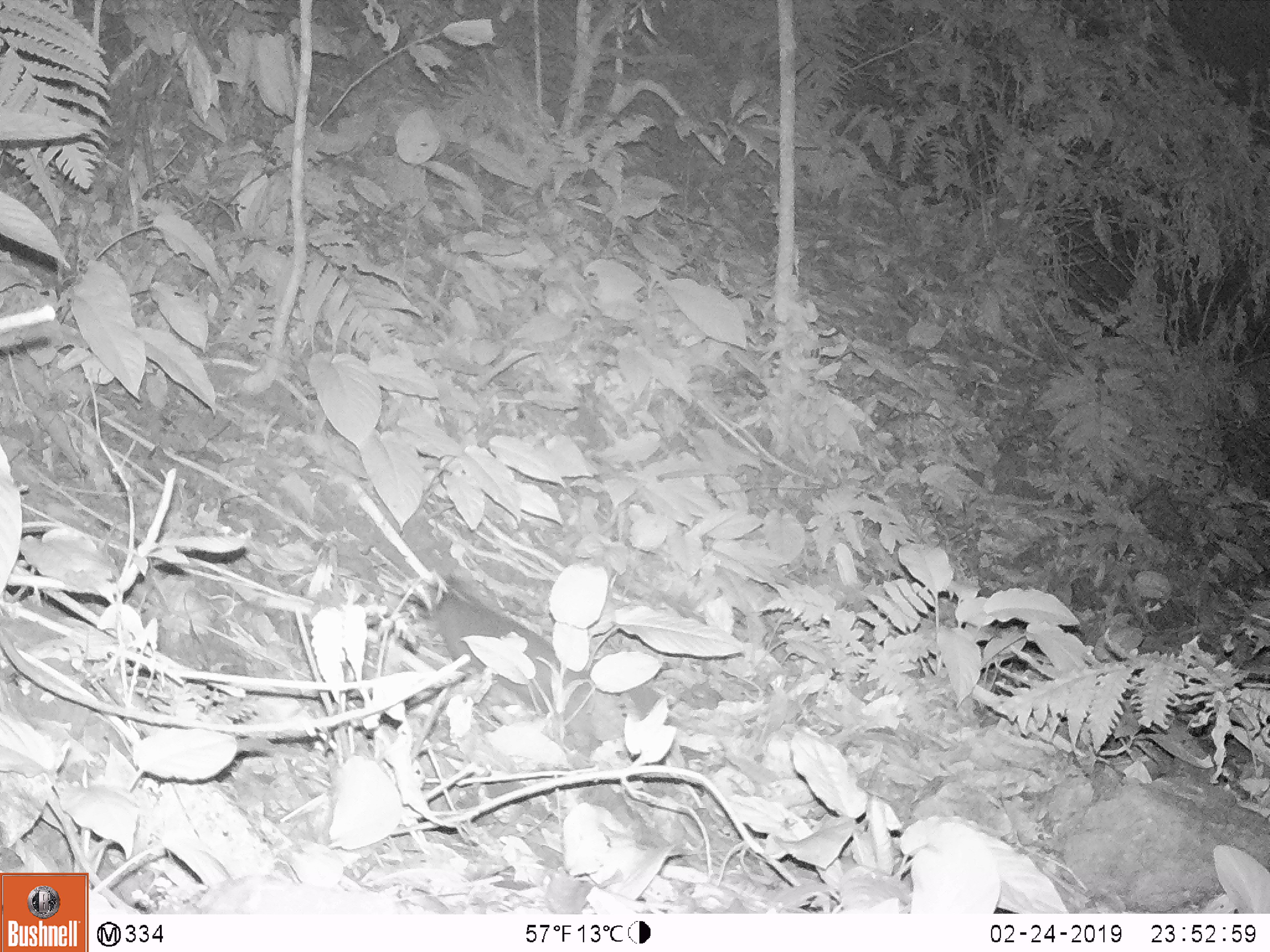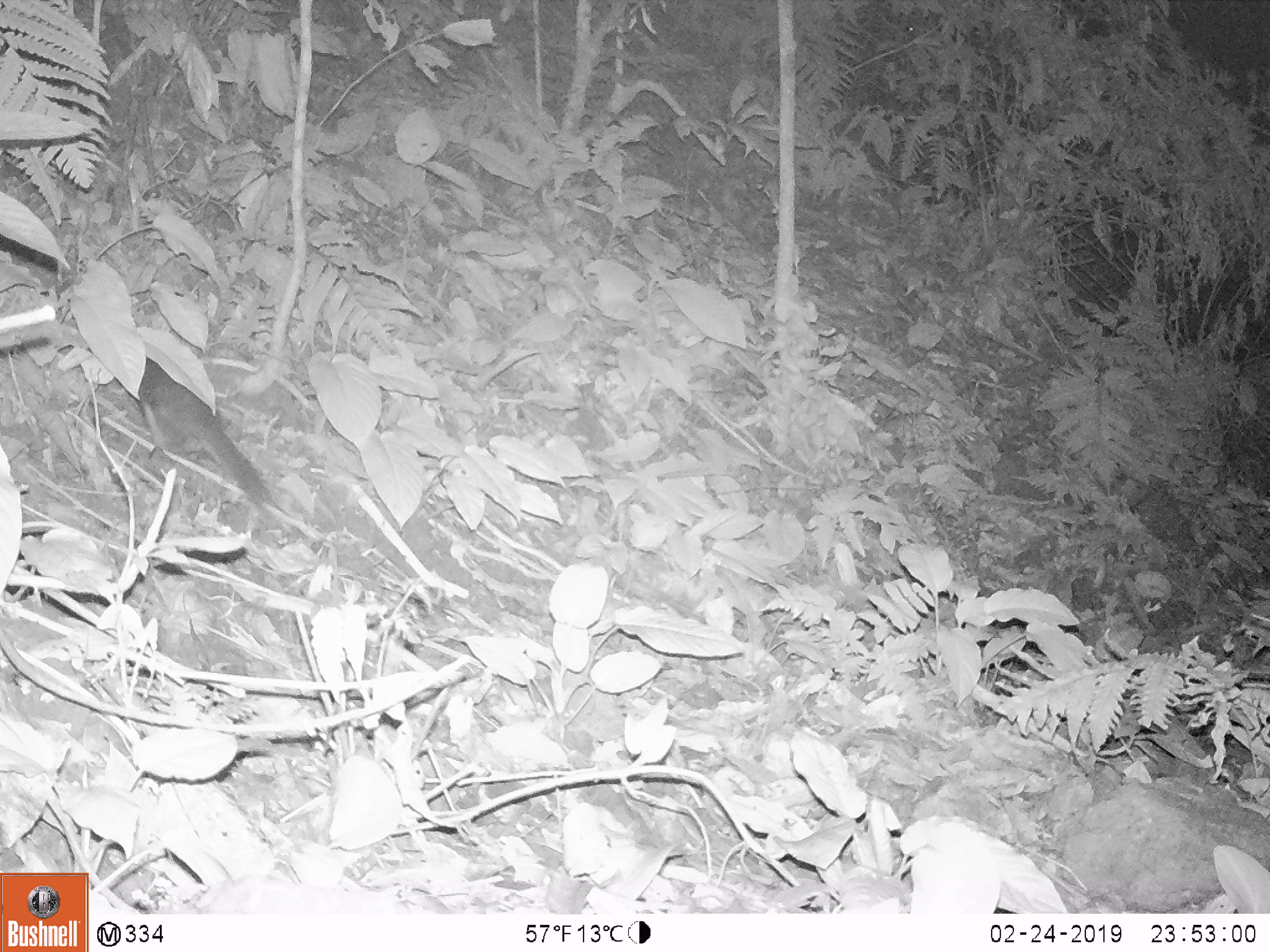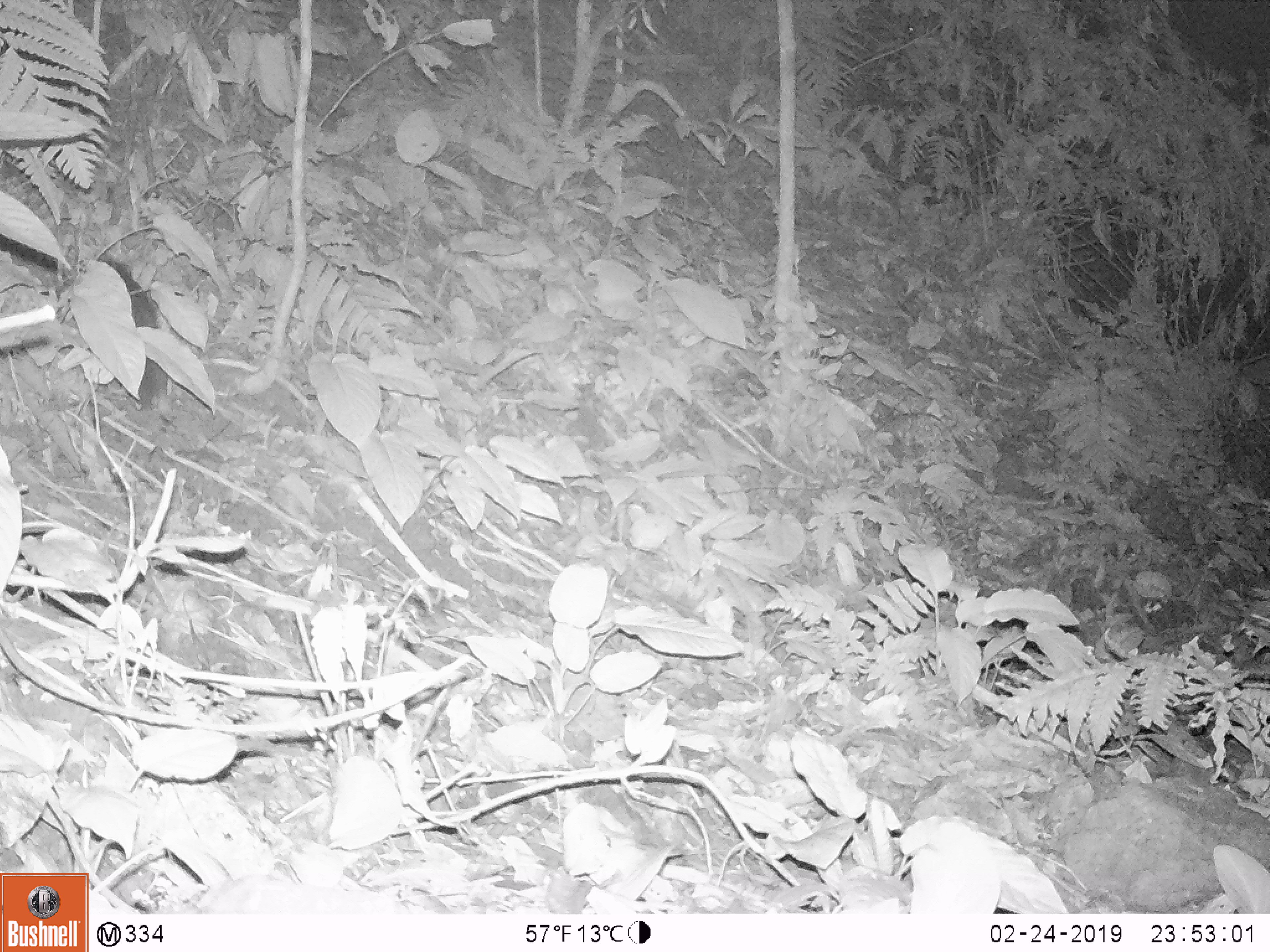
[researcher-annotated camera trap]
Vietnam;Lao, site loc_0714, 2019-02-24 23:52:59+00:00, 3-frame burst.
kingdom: Animalia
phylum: Chordata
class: Mammalia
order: Carnivora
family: Mustelidae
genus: Melogale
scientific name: Melogale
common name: ferret badger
Ferret badger (Melogale). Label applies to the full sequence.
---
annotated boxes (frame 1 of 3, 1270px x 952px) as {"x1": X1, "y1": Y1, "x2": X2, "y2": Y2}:
ferret badger: {"x1": 429, "y1": 573, "x2": 660, "y2": 720}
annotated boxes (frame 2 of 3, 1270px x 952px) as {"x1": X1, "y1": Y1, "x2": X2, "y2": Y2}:
ferret badger: {"x1": 136, "y1": 357, "x2": 270, "y2": 506}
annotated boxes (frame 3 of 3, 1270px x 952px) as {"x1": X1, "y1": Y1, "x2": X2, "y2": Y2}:
ferret badger: {"x1": 100, "y1": 260, "x2": 159, "y2": 410}